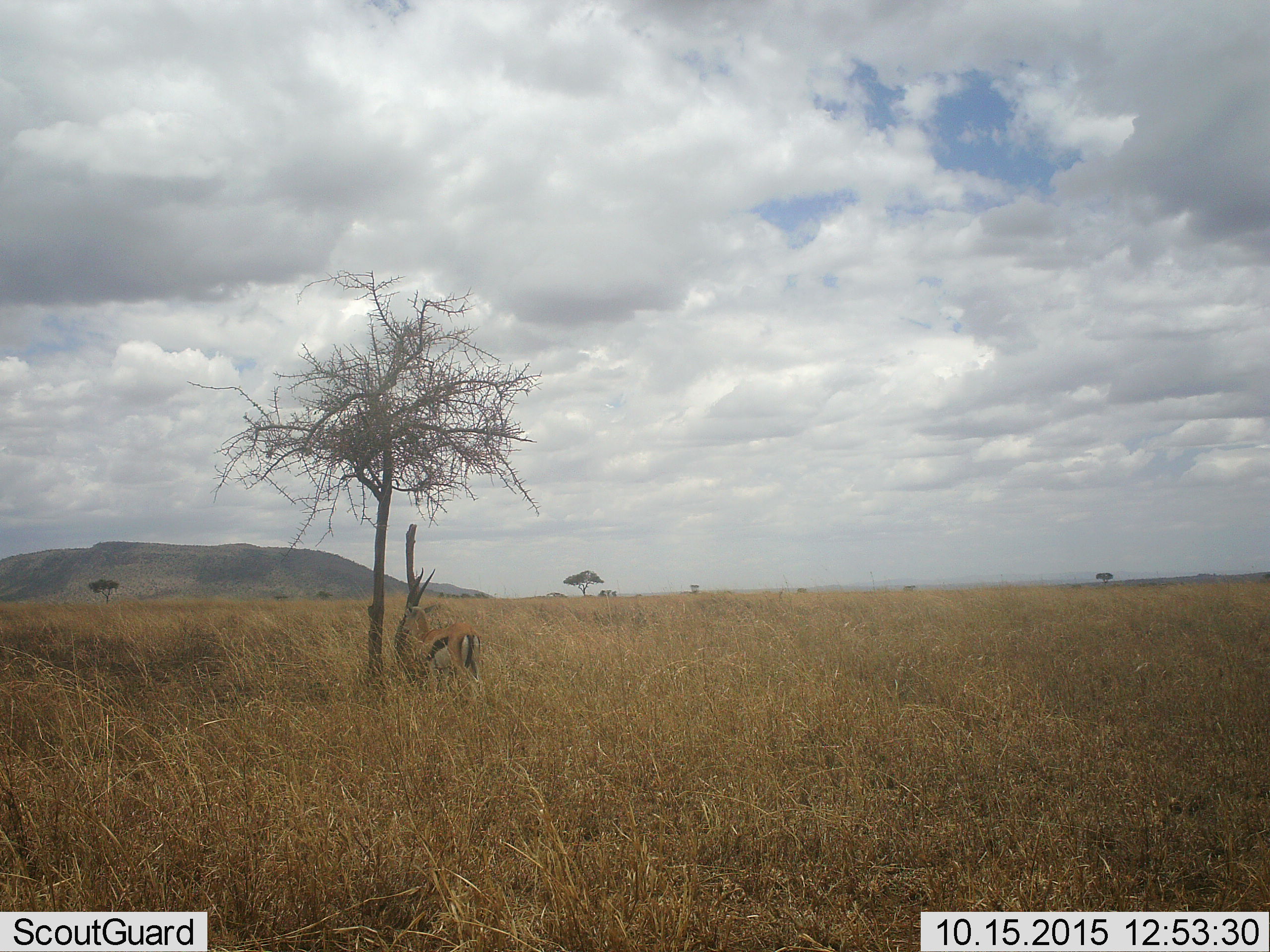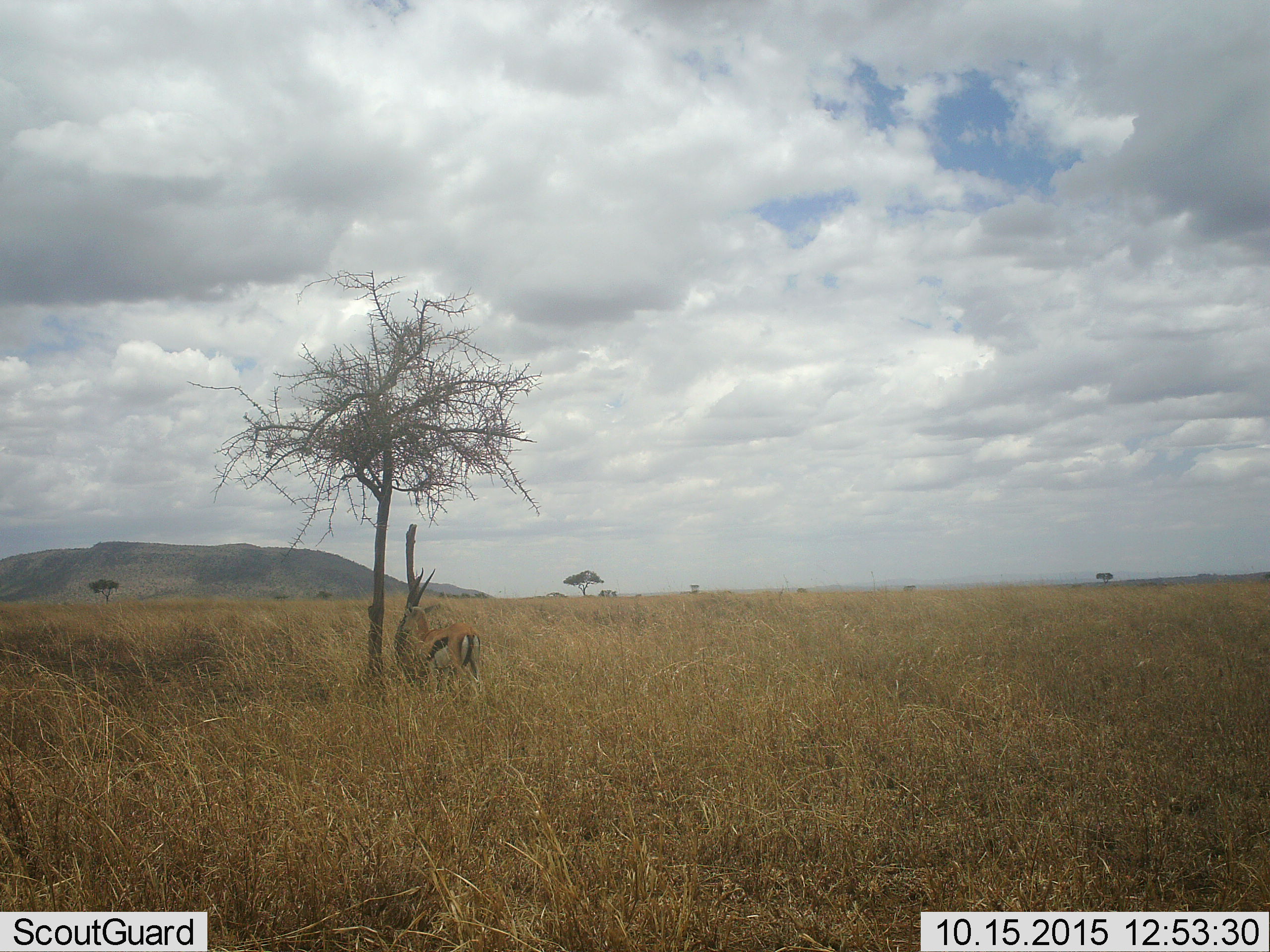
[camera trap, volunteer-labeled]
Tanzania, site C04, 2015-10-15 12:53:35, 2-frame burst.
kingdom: Animalia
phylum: Chordata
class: Mammalia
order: Artiodactyla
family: Bovidae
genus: Eudorcas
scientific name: Eudorcas thomsonii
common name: thomson's gazelle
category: gazellethomsons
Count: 1.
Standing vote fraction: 94%.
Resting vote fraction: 0%.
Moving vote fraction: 0%.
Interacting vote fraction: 0%.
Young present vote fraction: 0%.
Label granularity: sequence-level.